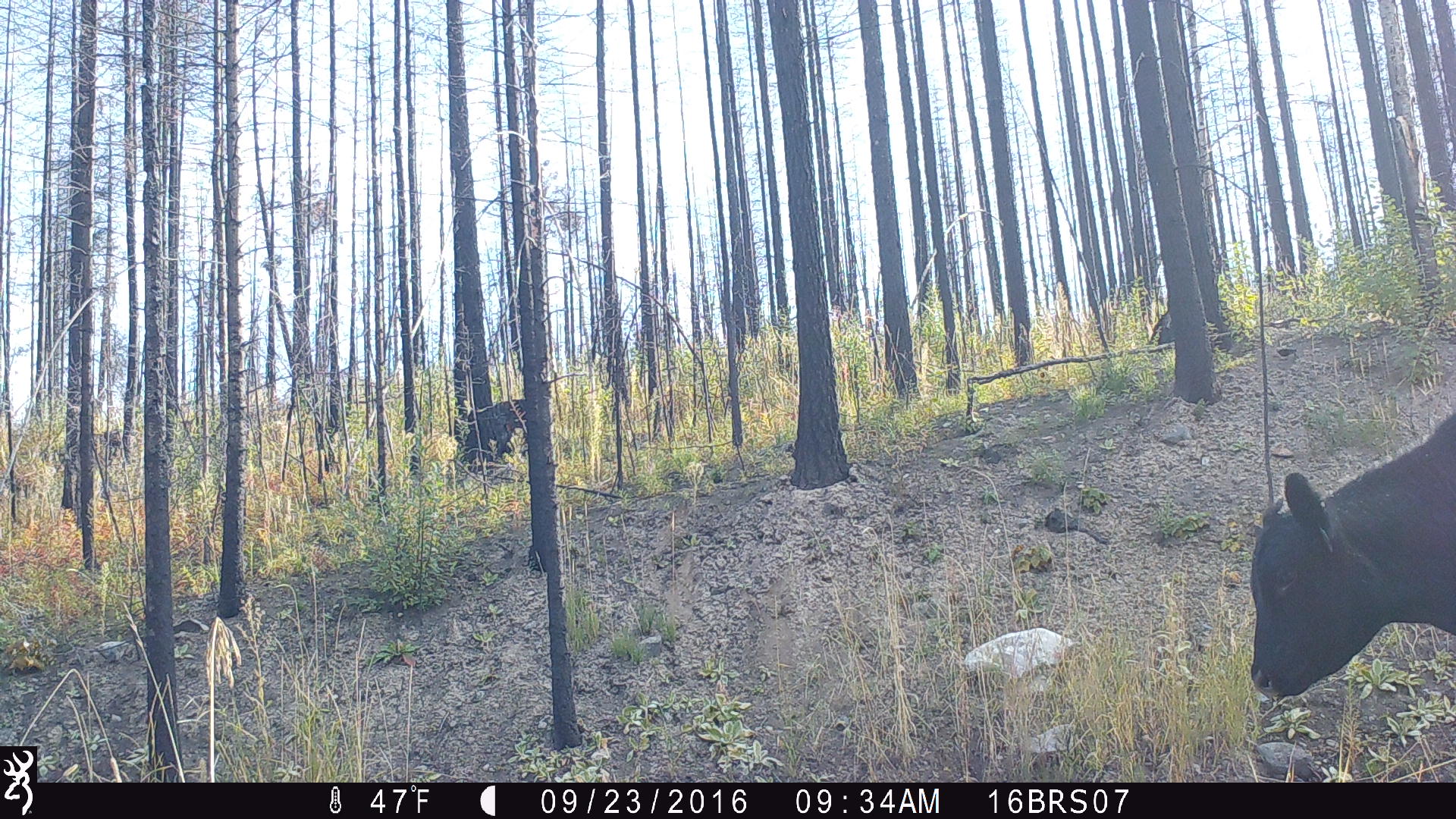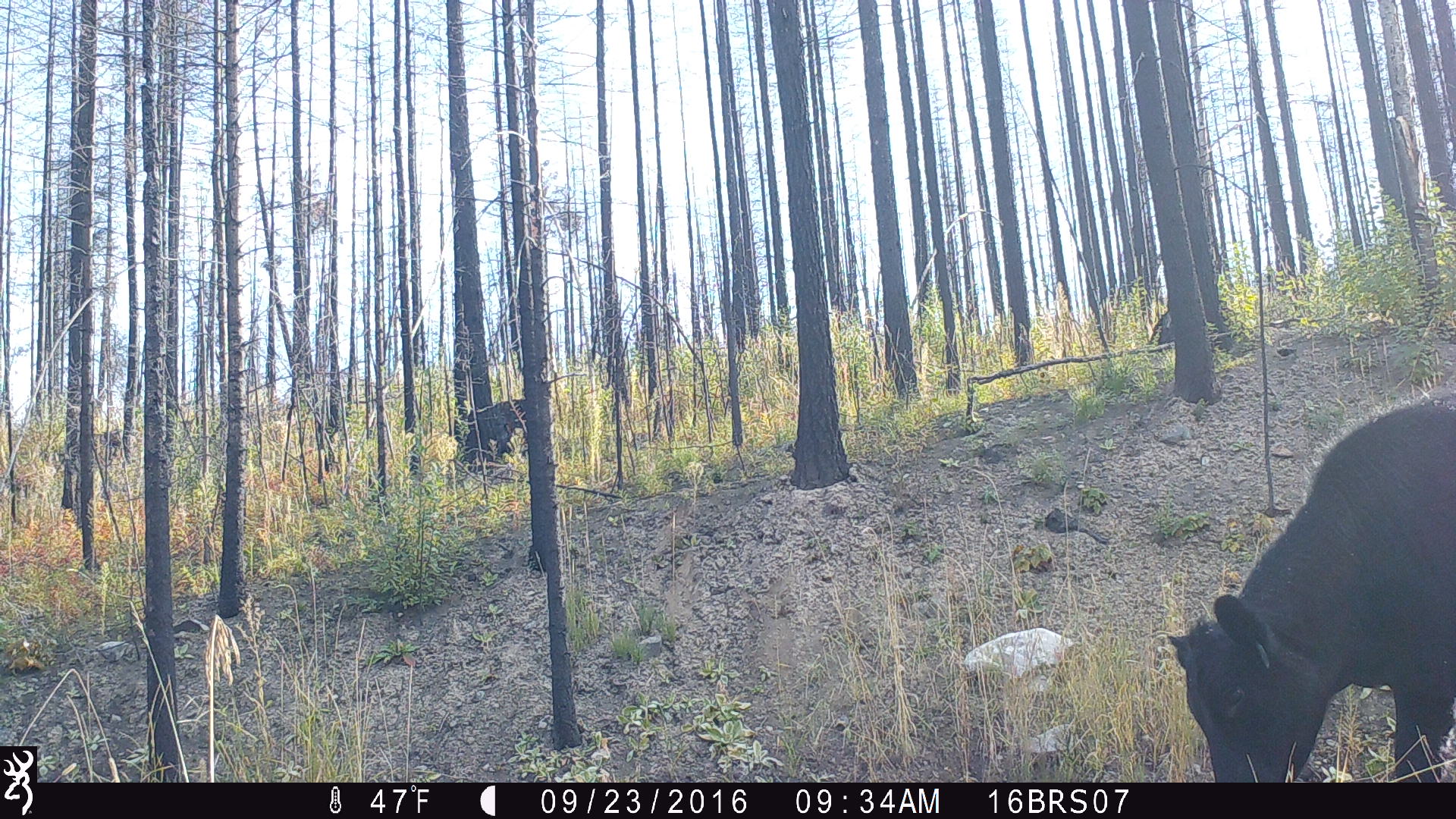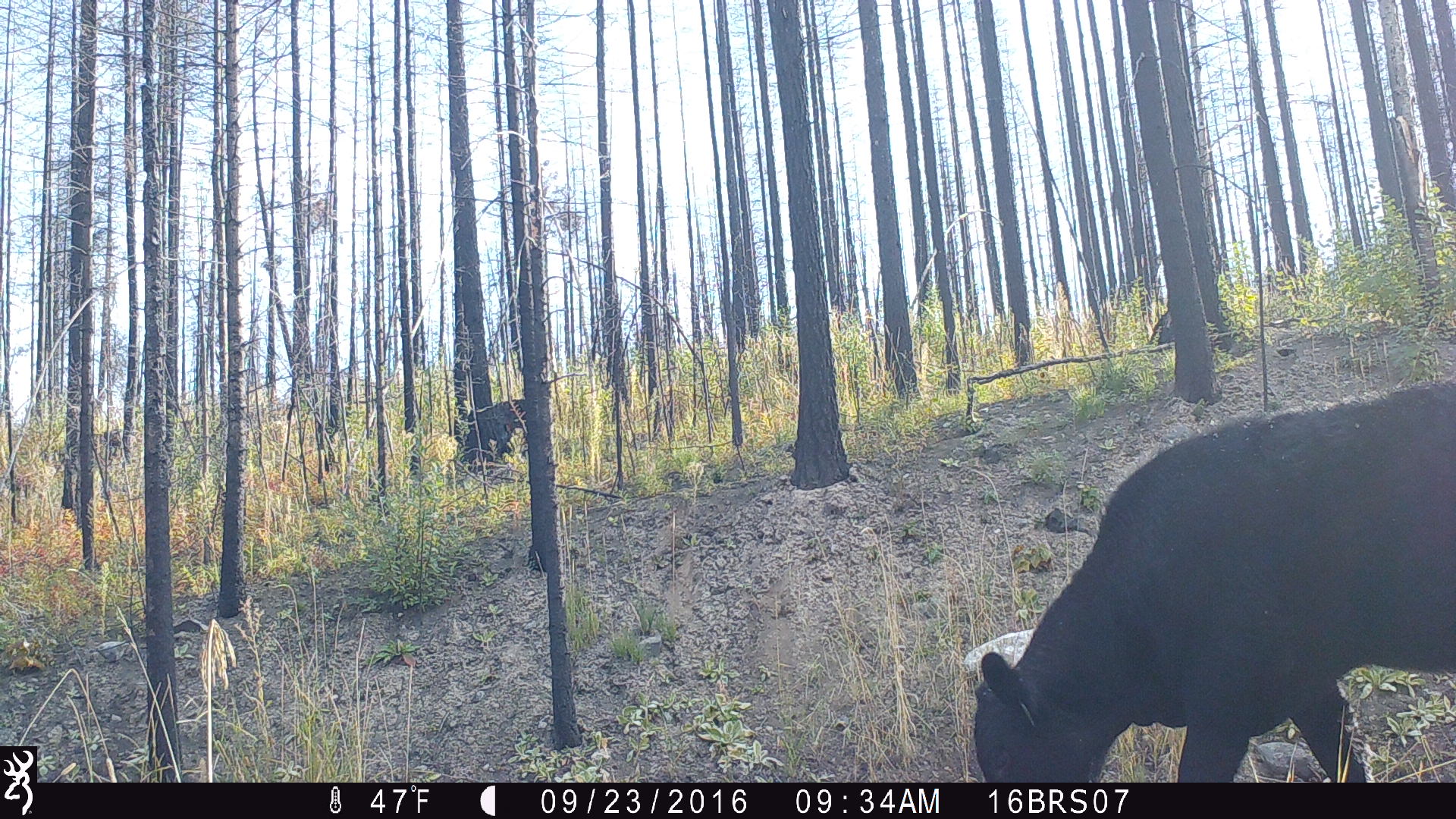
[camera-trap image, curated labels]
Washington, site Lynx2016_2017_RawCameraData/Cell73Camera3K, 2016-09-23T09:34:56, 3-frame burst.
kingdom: Animalia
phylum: Chordata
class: Mammalia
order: Artiodactyla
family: Bovidae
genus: Bos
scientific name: Bos taurus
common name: domestic cattle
Domestic cattle (Bos taurus). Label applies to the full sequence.